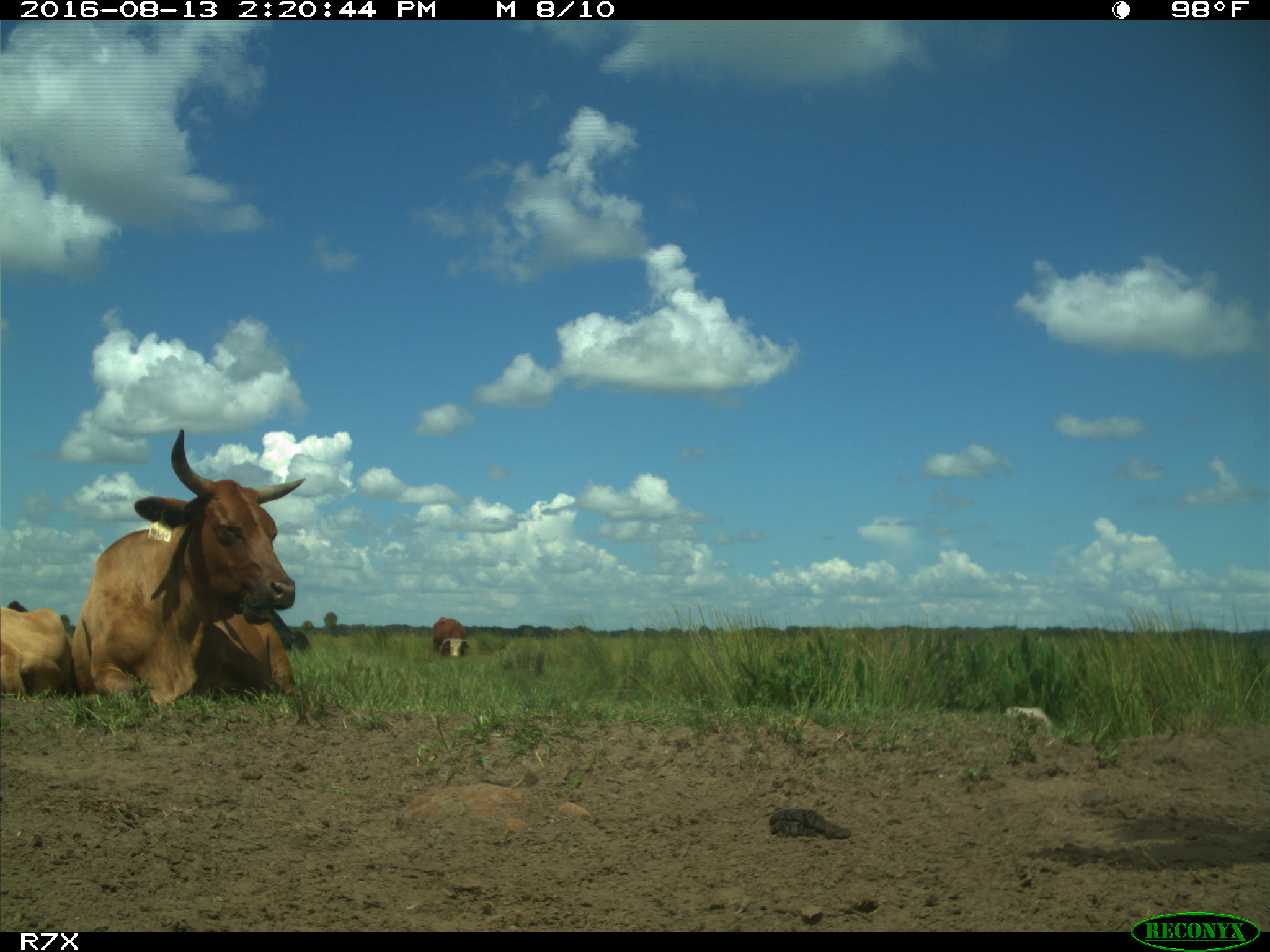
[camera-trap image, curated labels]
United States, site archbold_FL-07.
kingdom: Animalia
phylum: Chordata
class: Mammalia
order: Artiodactyla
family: Bovidae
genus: Bos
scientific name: Bos taurus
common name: domestic cow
Bos taurus (domestic cow).